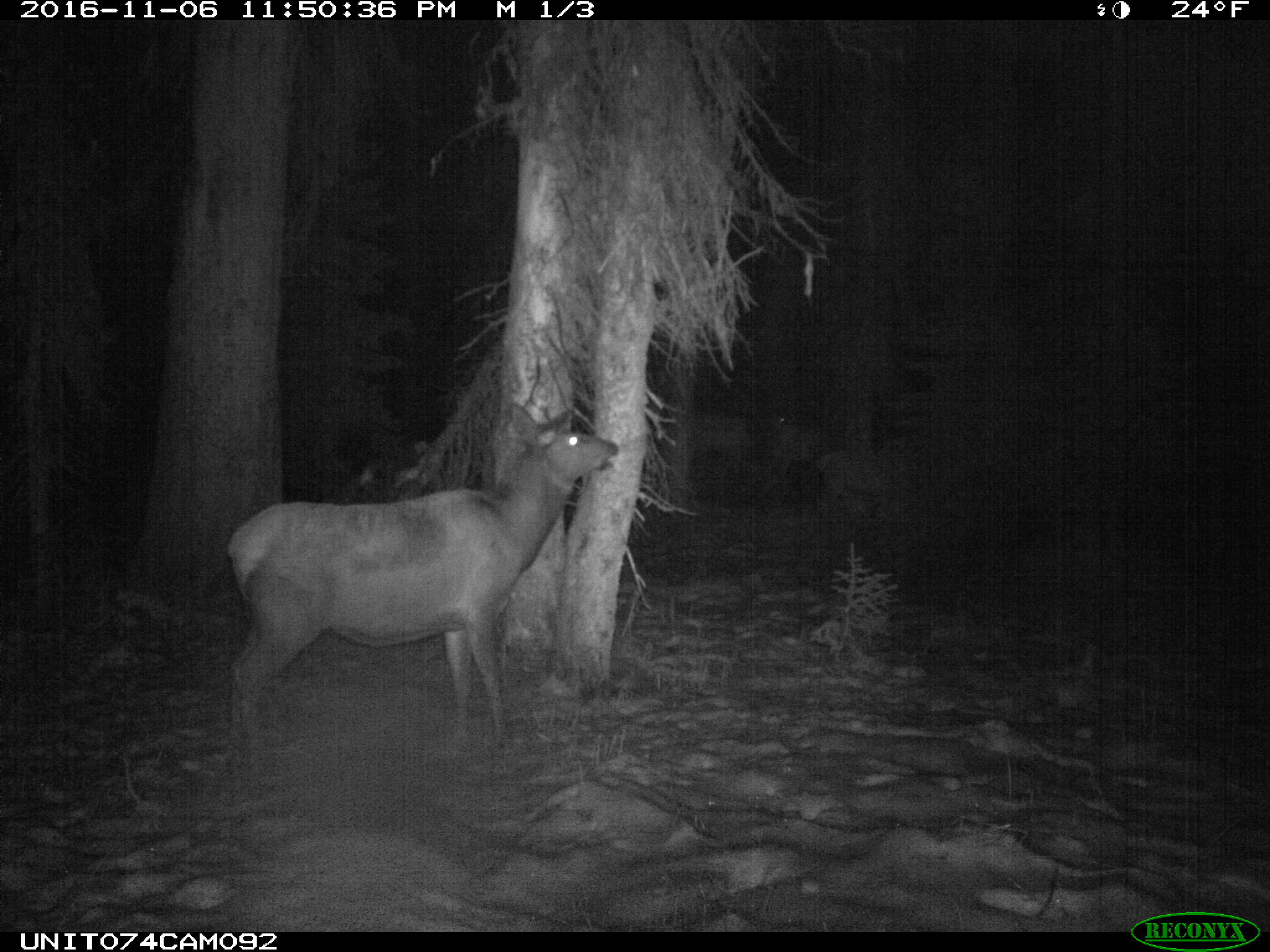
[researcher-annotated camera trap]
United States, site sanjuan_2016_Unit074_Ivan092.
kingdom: Animalia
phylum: Chordata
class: Mammalia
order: Artiodactyla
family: Cervidae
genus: Cervus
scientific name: Cervus elaphus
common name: red deer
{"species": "Cervus elaphus (red deer)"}